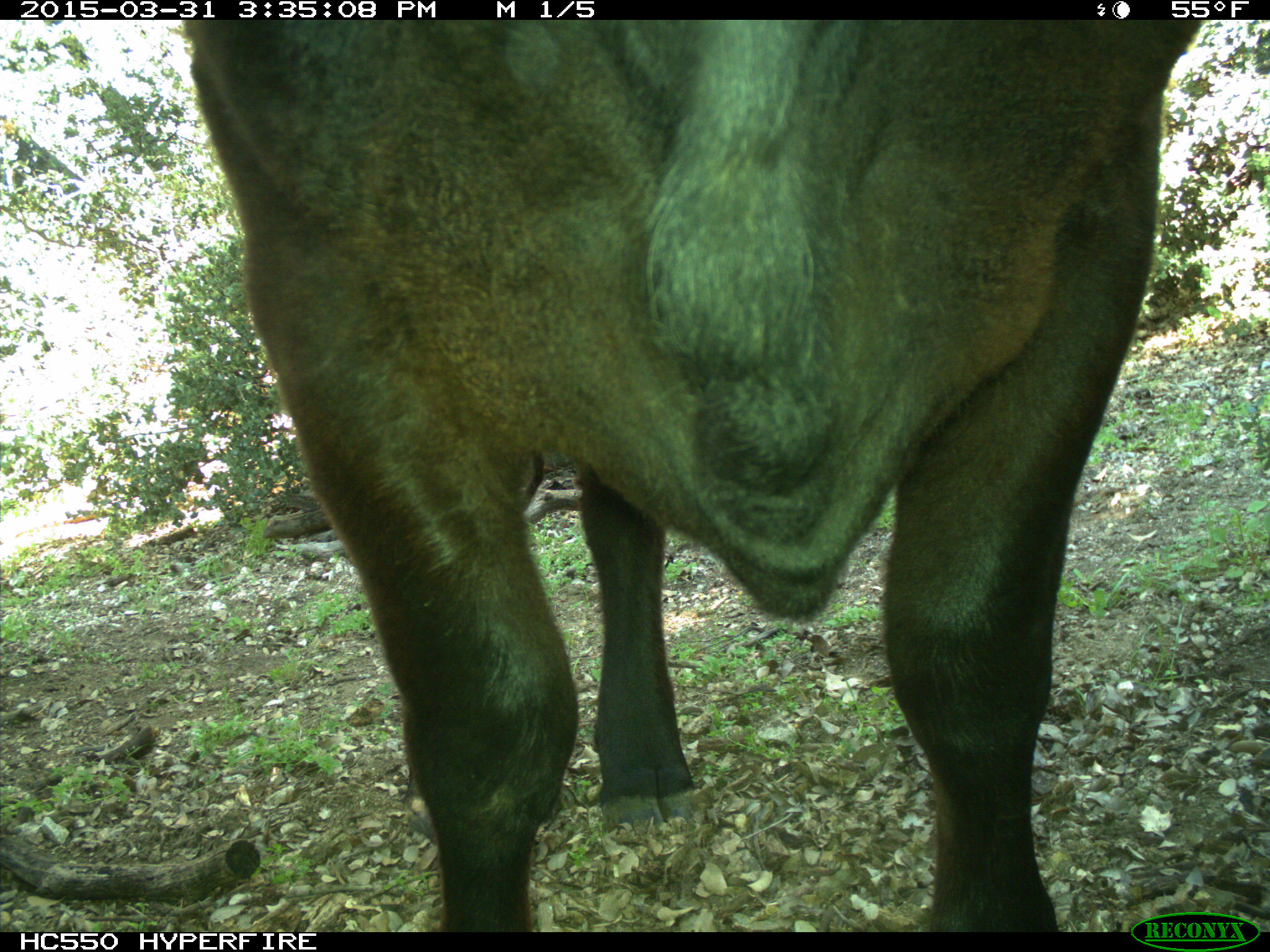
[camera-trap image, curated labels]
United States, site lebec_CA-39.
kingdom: Animalia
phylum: Chordata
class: Mammalia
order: Artiodactyla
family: Bovidae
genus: Bos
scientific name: Bos taurus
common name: domestic cow